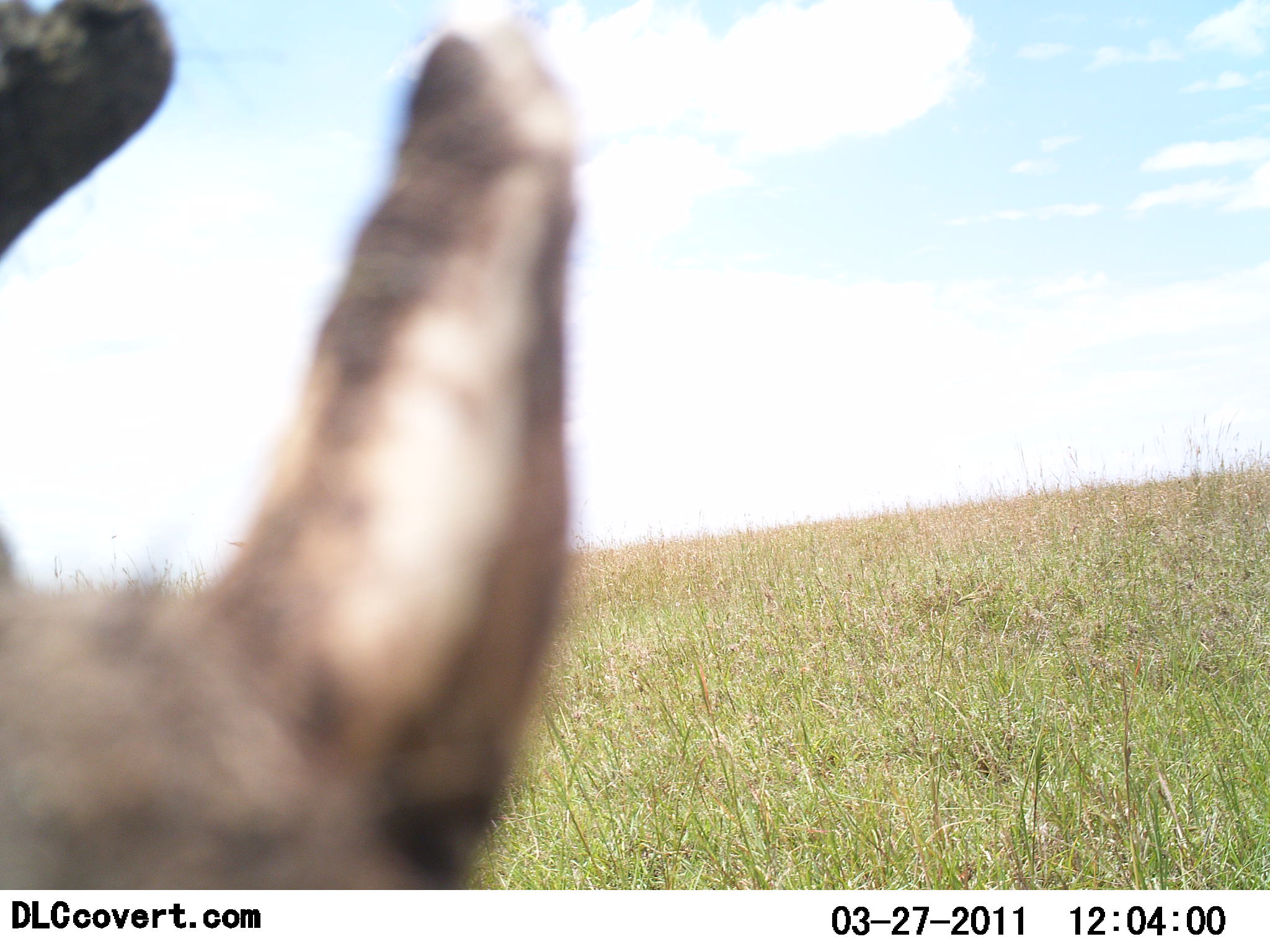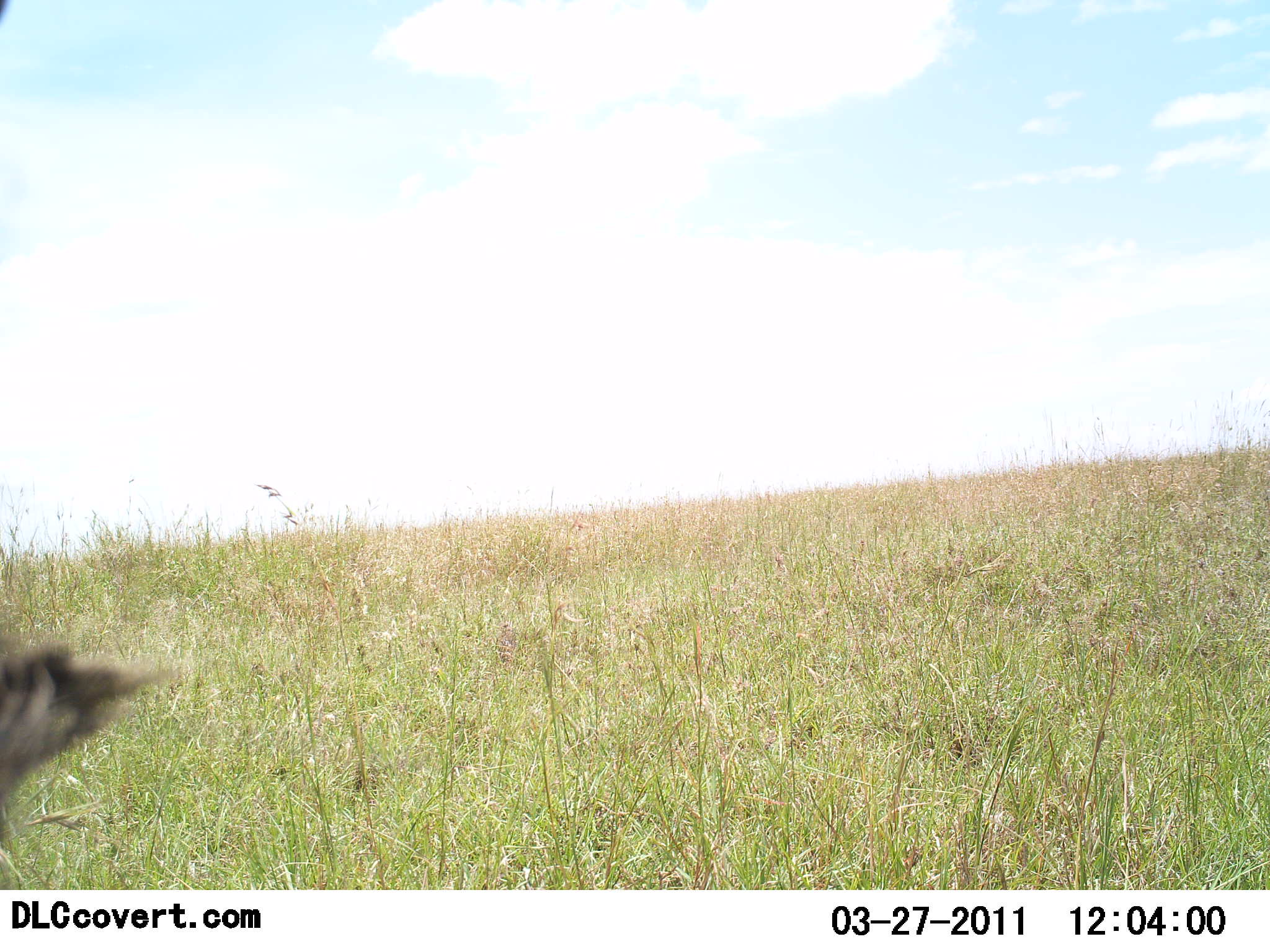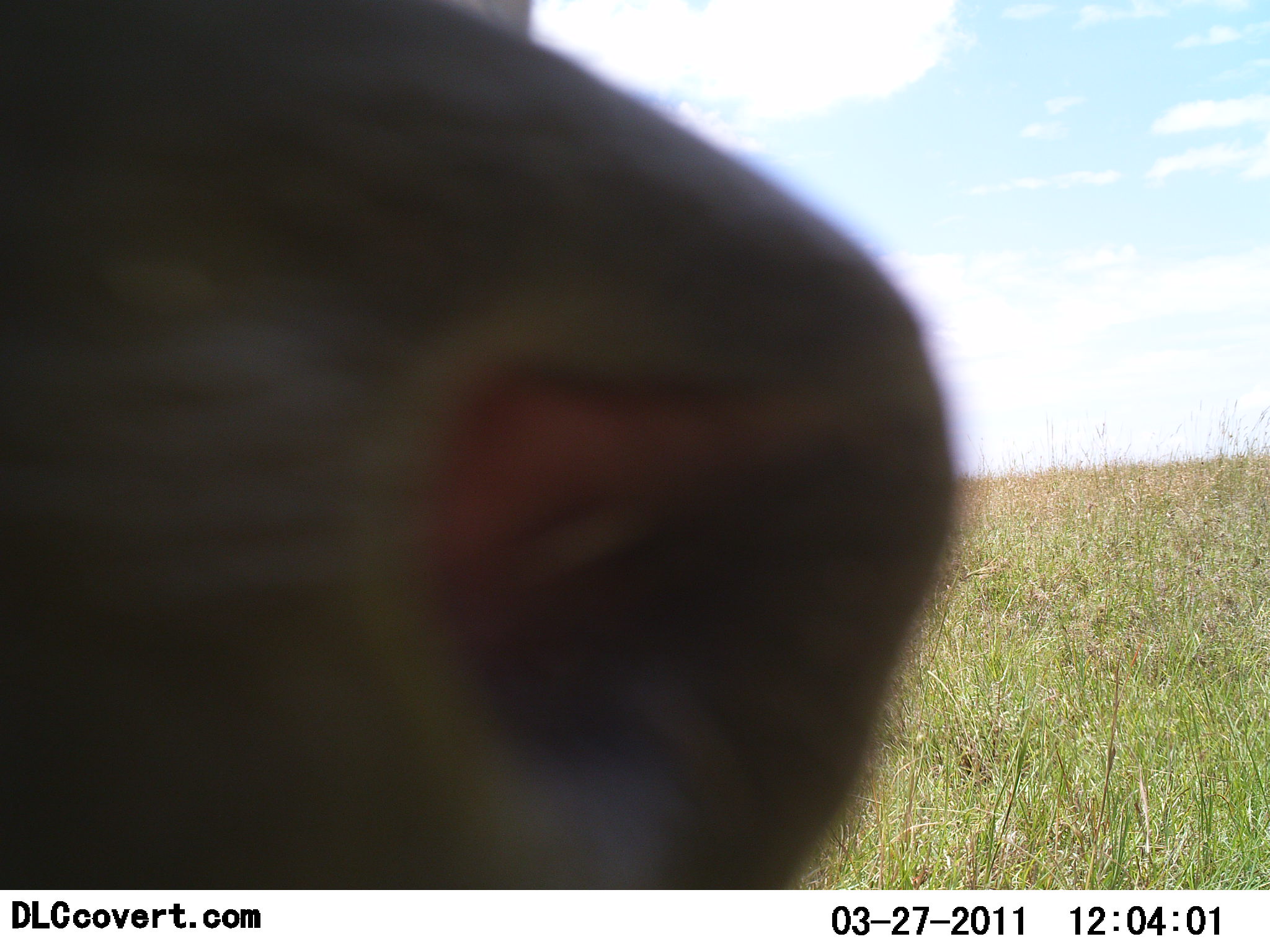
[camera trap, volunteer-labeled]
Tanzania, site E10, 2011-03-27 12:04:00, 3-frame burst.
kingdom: Animalia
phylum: Chordata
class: Mammalia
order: Perissodactyla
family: Rhinocerotidae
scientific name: Rhinocerotidae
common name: rhinoceros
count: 1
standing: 67%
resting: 0%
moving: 33%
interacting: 0%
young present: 0%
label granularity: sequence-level